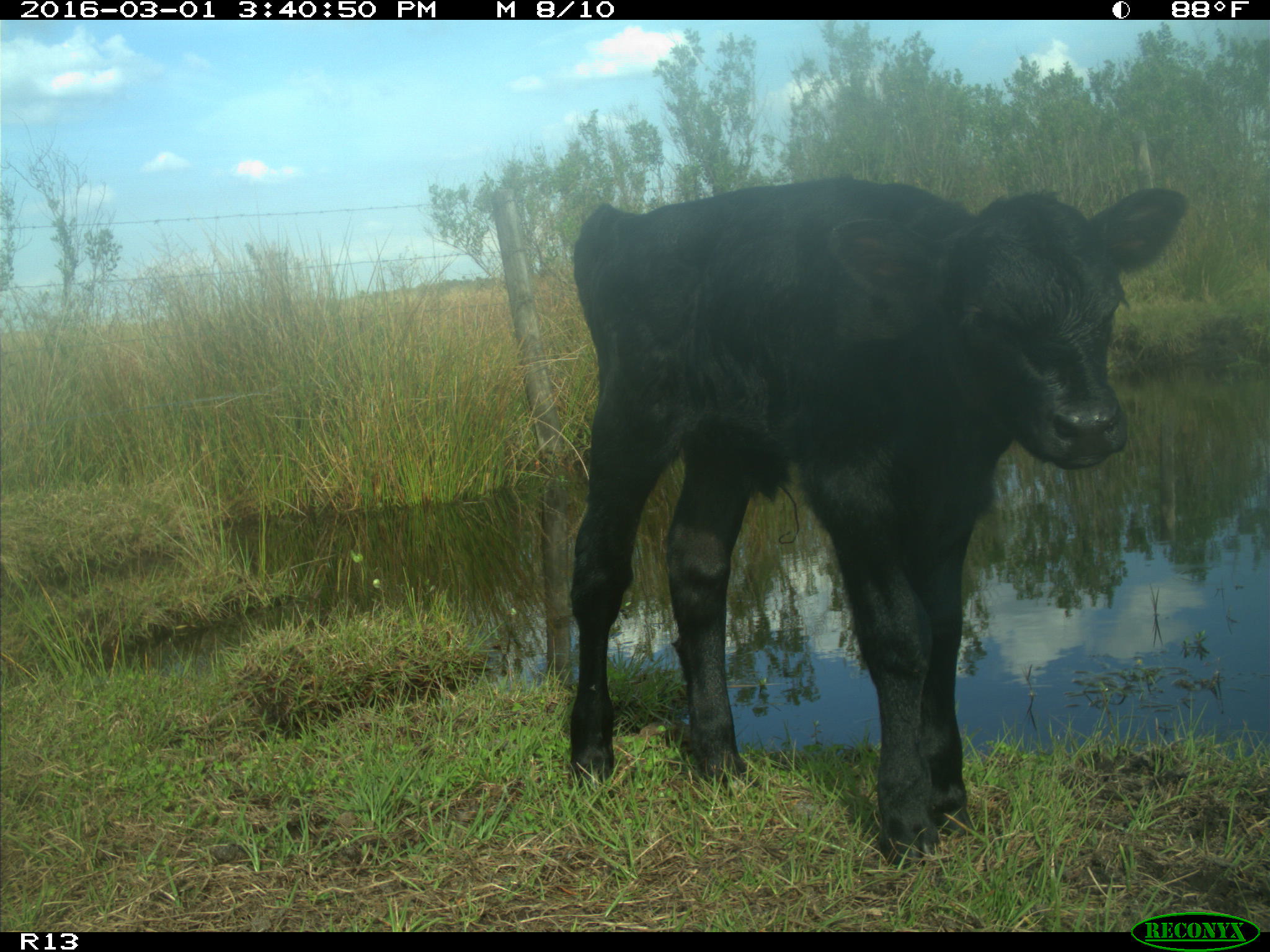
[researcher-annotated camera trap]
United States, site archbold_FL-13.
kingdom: Animalia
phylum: Chordata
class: Mammalia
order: Artiodactyla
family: Bovidae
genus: Bos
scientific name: Bos taurus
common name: domestic cow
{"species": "Bos taurus (domestic cow)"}